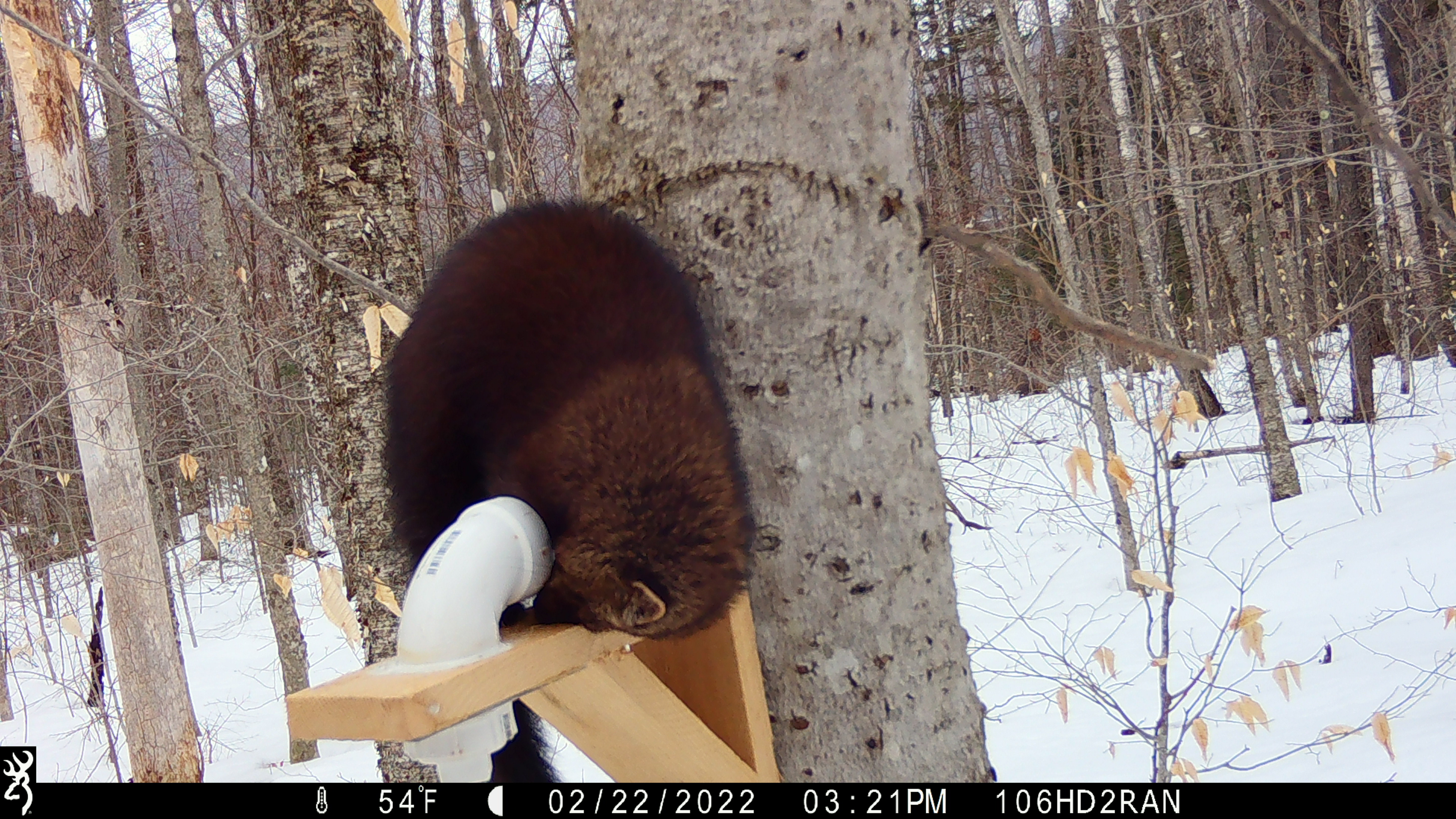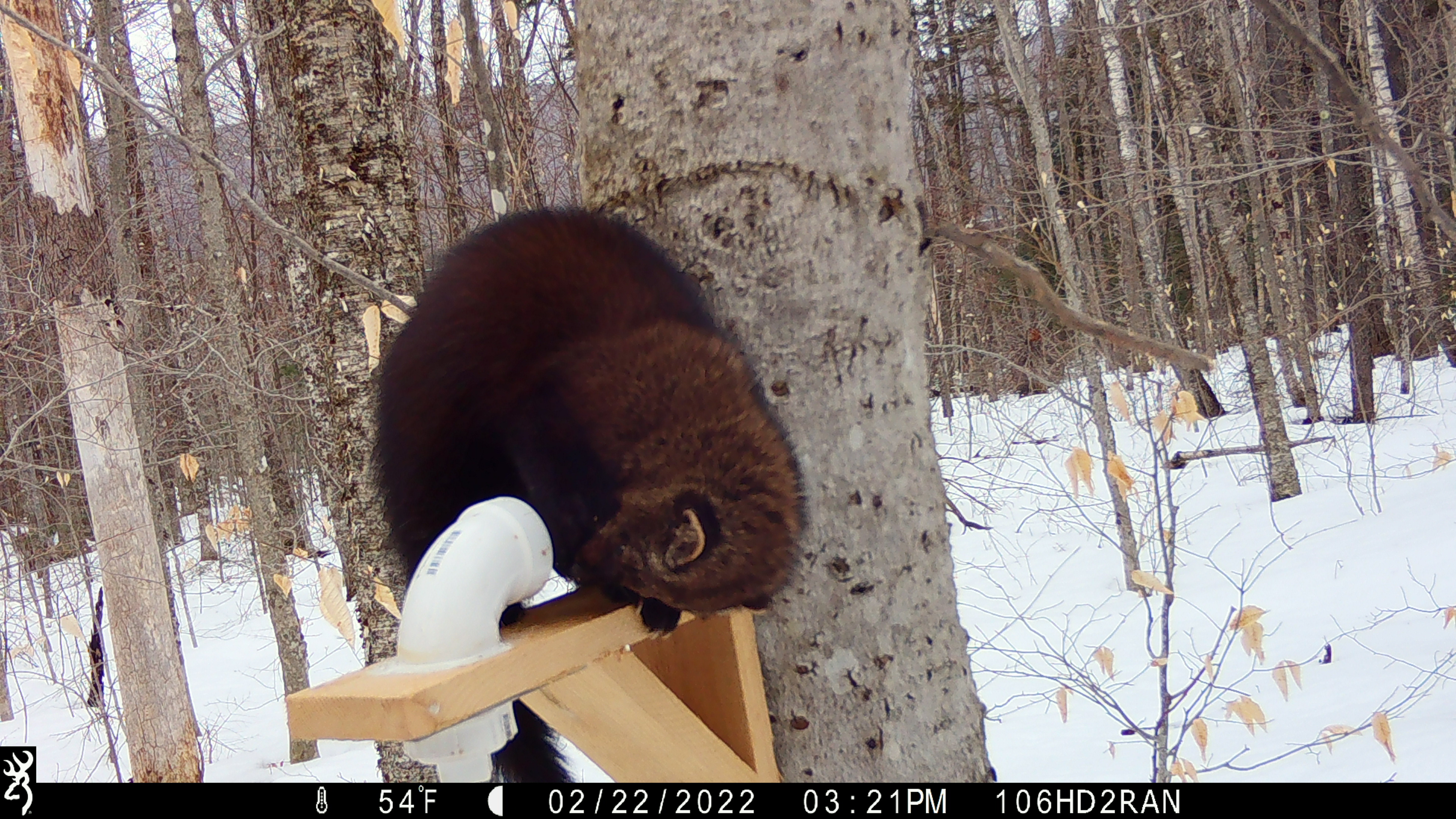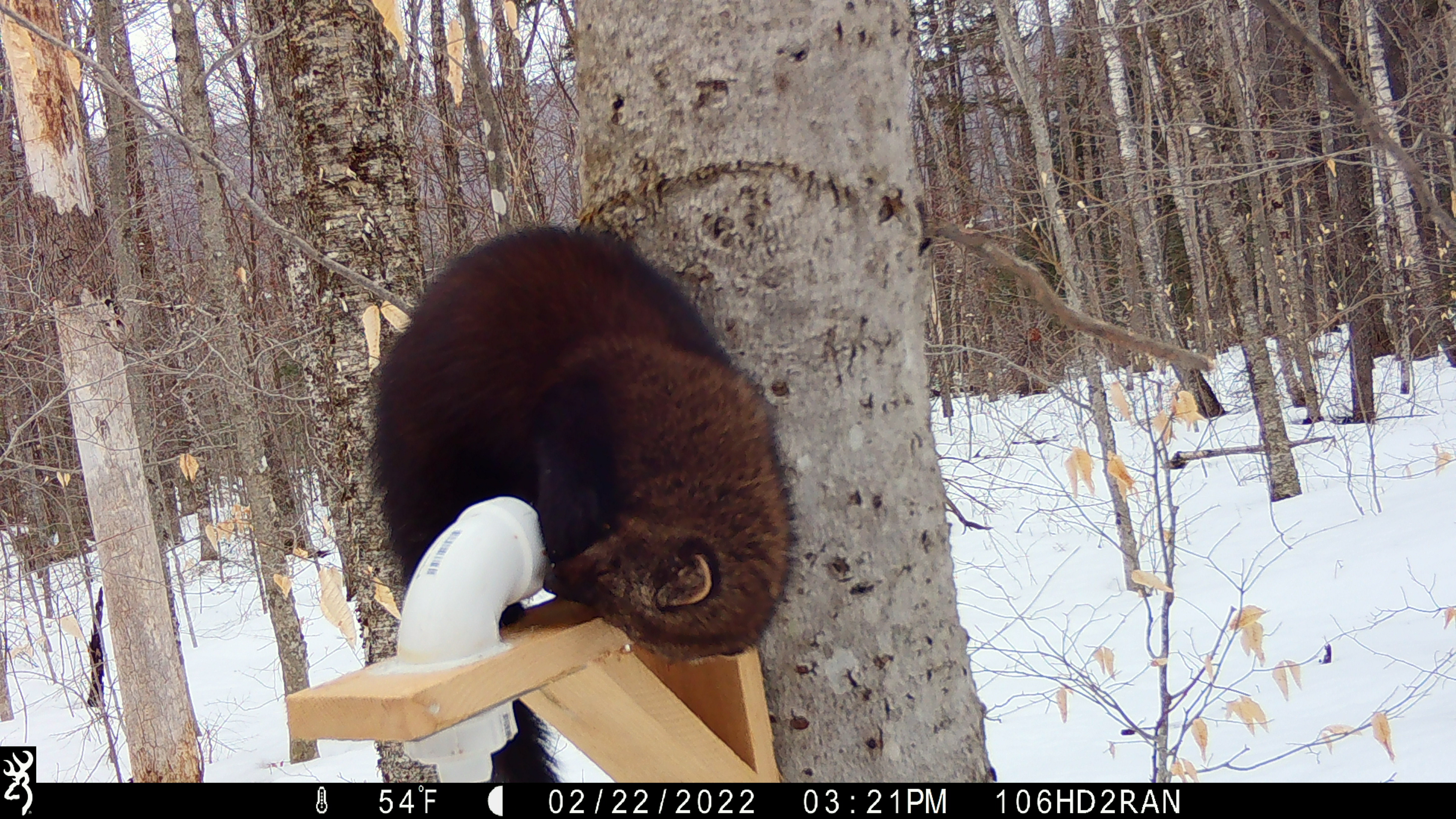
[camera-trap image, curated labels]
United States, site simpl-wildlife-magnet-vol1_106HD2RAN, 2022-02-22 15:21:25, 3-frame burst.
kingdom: Animalia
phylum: Chordata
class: Mammalia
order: Carnivora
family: Mustelidae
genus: Pekania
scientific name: Pekania pennanti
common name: fisher